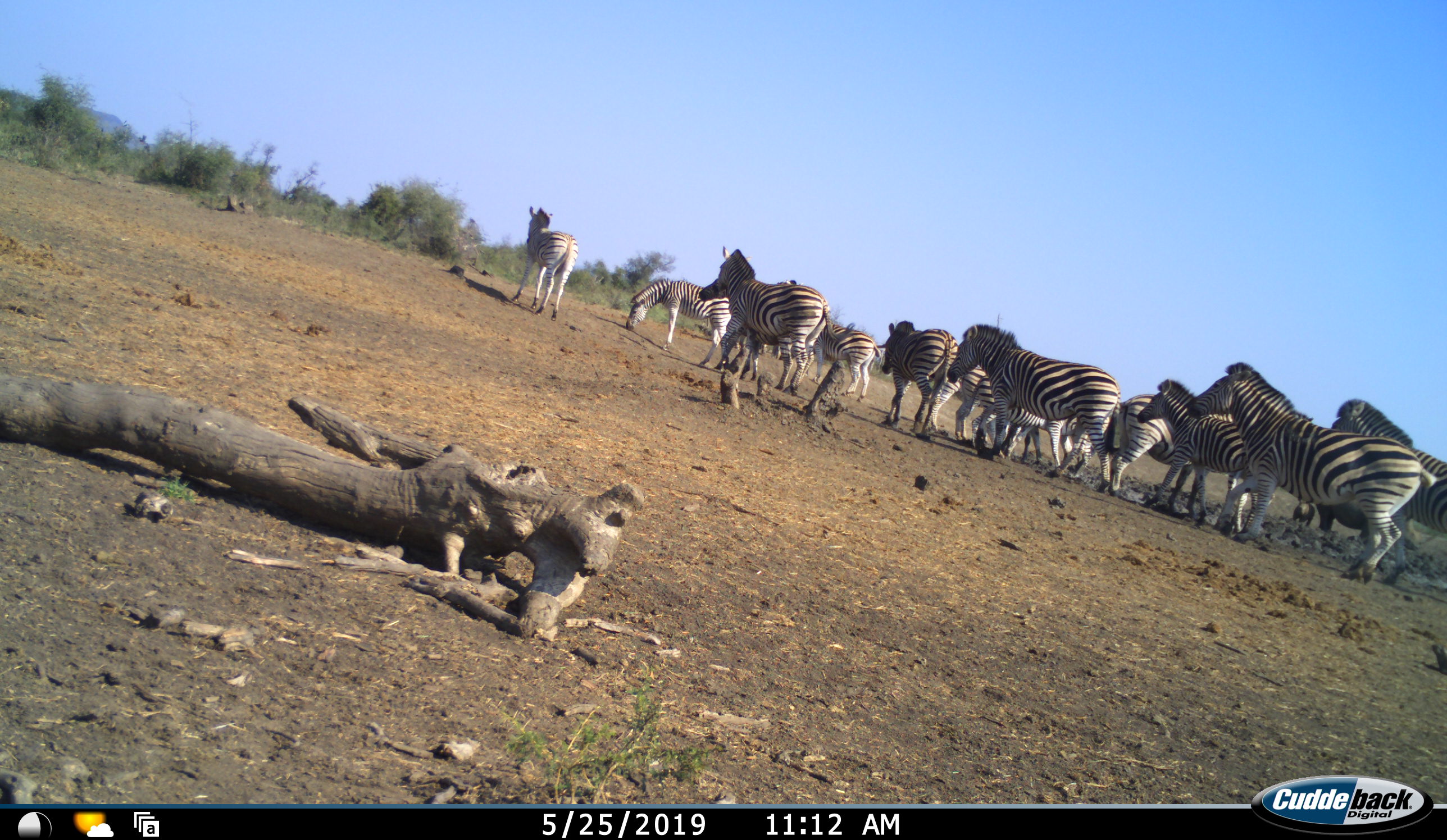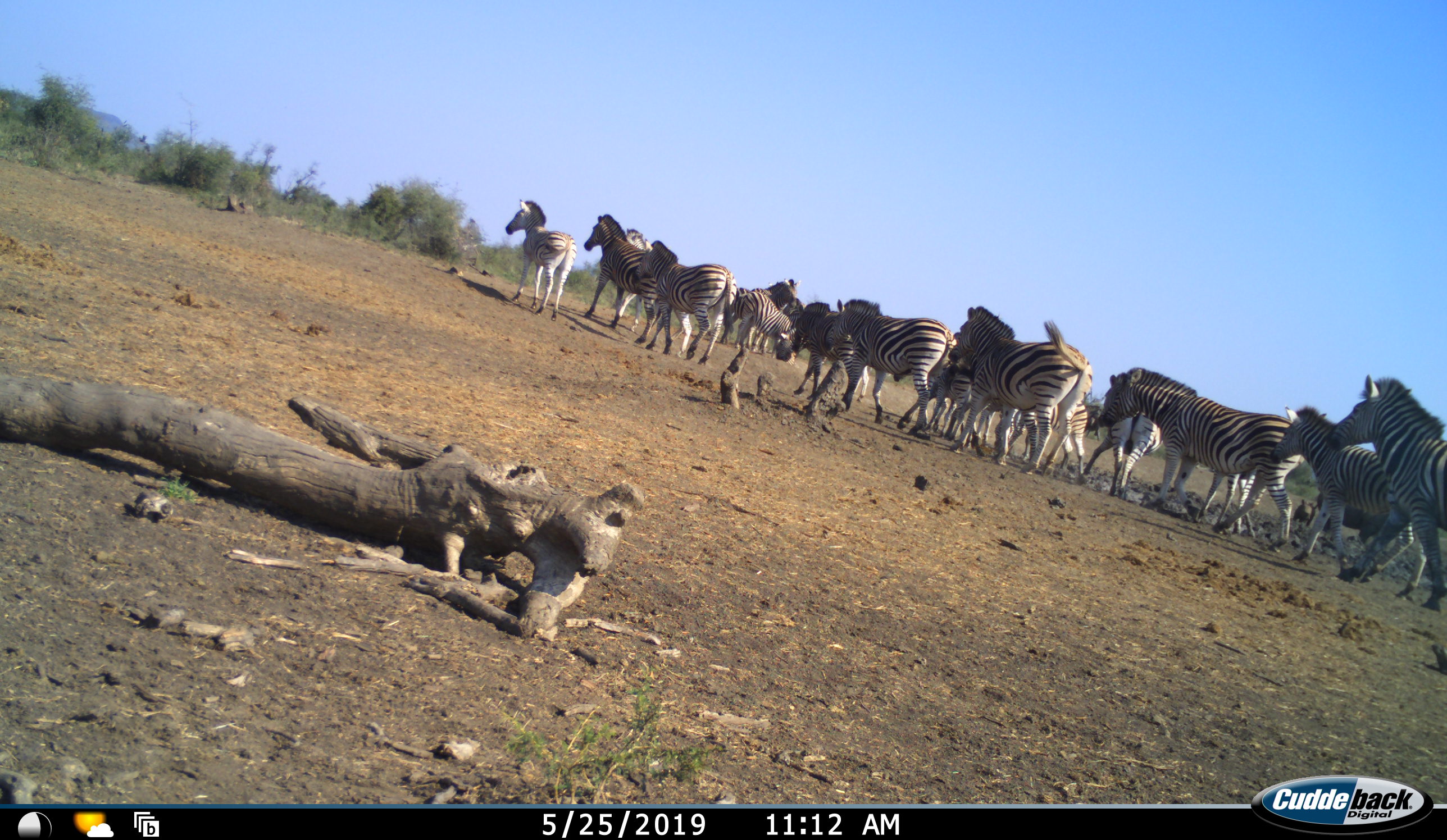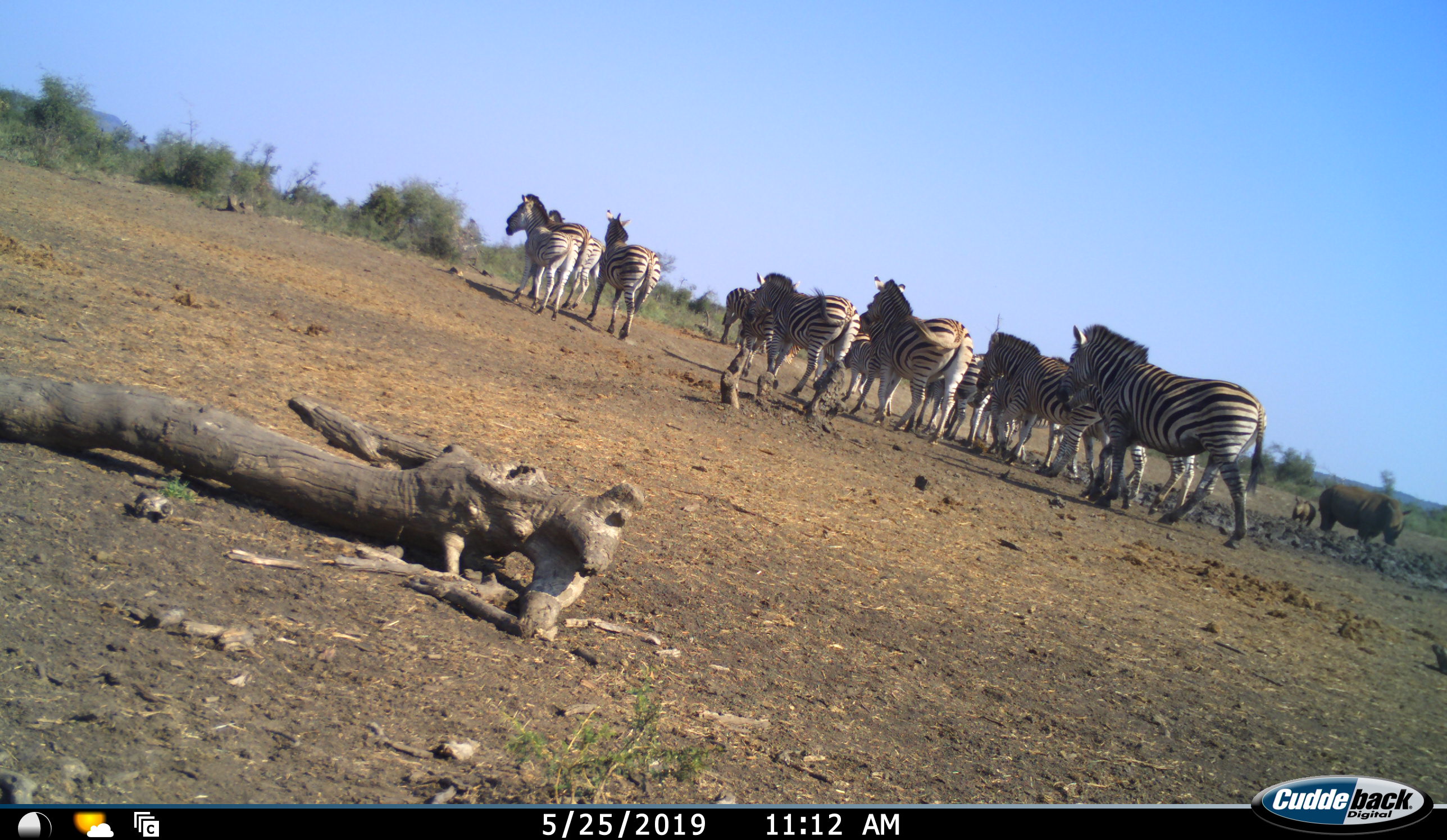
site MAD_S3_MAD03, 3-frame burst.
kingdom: Animalia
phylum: Chordata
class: Mammalia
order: Perissodactyla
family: Rhinocerotidae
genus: Diceros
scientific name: Diceros bicornis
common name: black rhinoceros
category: rhinocerosblack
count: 2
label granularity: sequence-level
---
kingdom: Animalia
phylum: Chordata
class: Mammalia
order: Perissodactyla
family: Equidae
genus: Equus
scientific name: Equus quagga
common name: plains zebra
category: zebraplains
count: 11-50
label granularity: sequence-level